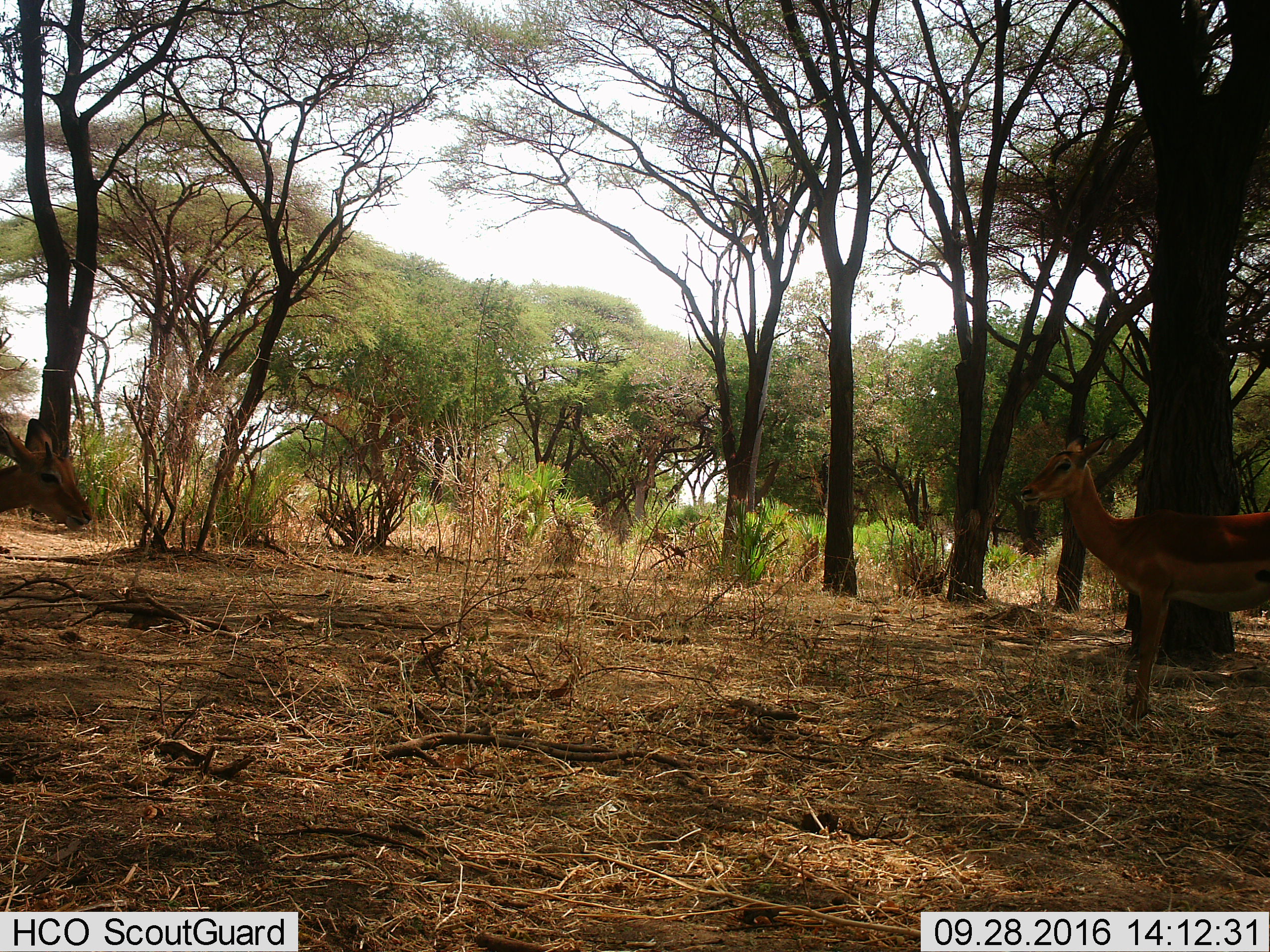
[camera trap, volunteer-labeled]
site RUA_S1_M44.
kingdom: Animalia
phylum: Chordata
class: Mammalia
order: Artiodactyla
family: Bovidae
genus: Aepyceros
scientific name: Aepyceros melampus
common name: impala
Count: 2.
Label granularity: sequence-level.